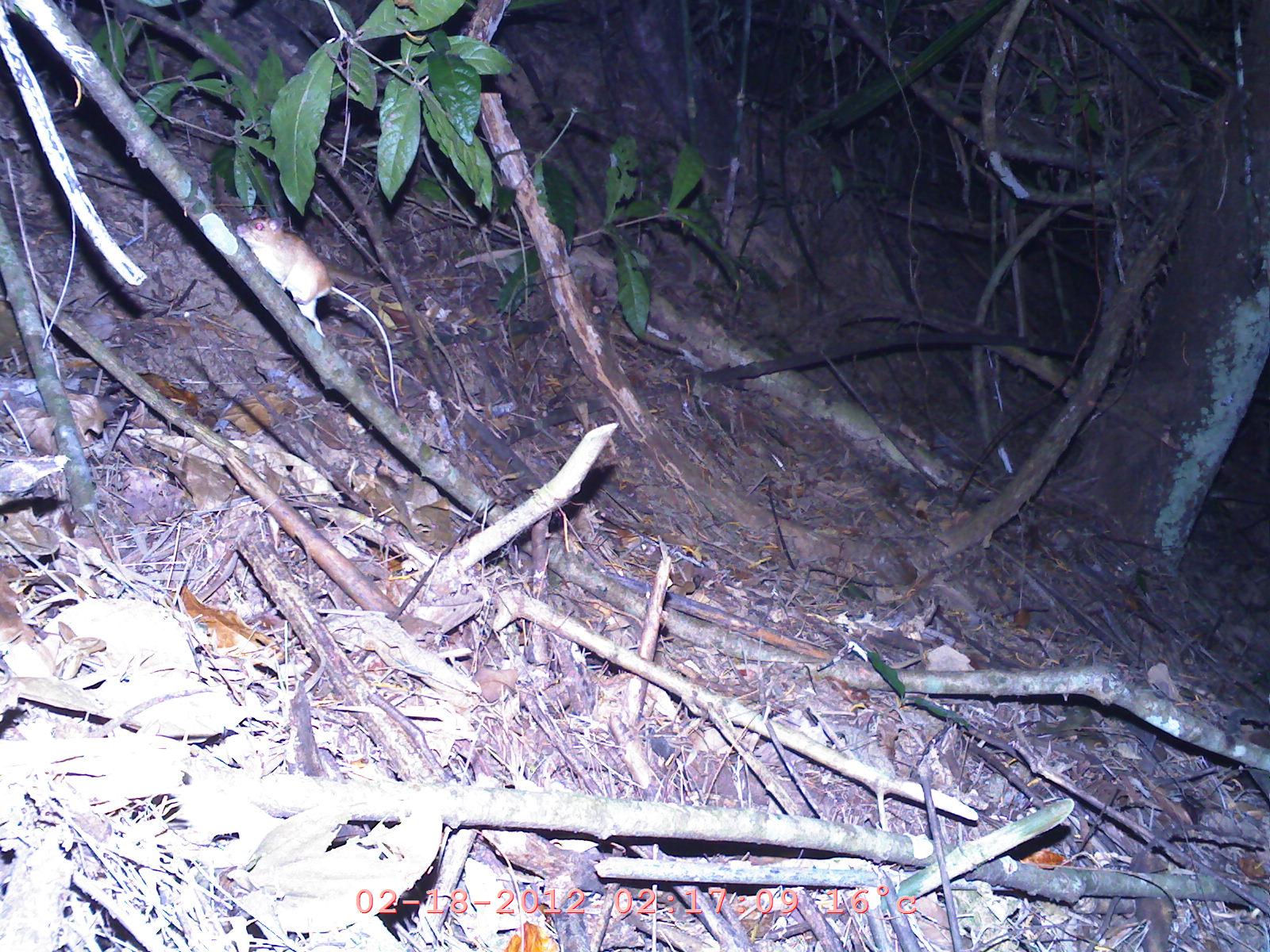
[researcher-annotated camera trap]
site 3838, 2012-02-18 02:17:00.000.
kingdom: Animalia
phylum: Chordata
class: Mammalia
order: Rodentia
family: Muridae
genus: Rattus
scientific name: Rattus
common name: rodent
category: unknown rat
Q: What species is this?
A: Unknown rat (rodent) (Rattus).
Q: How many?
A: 1.